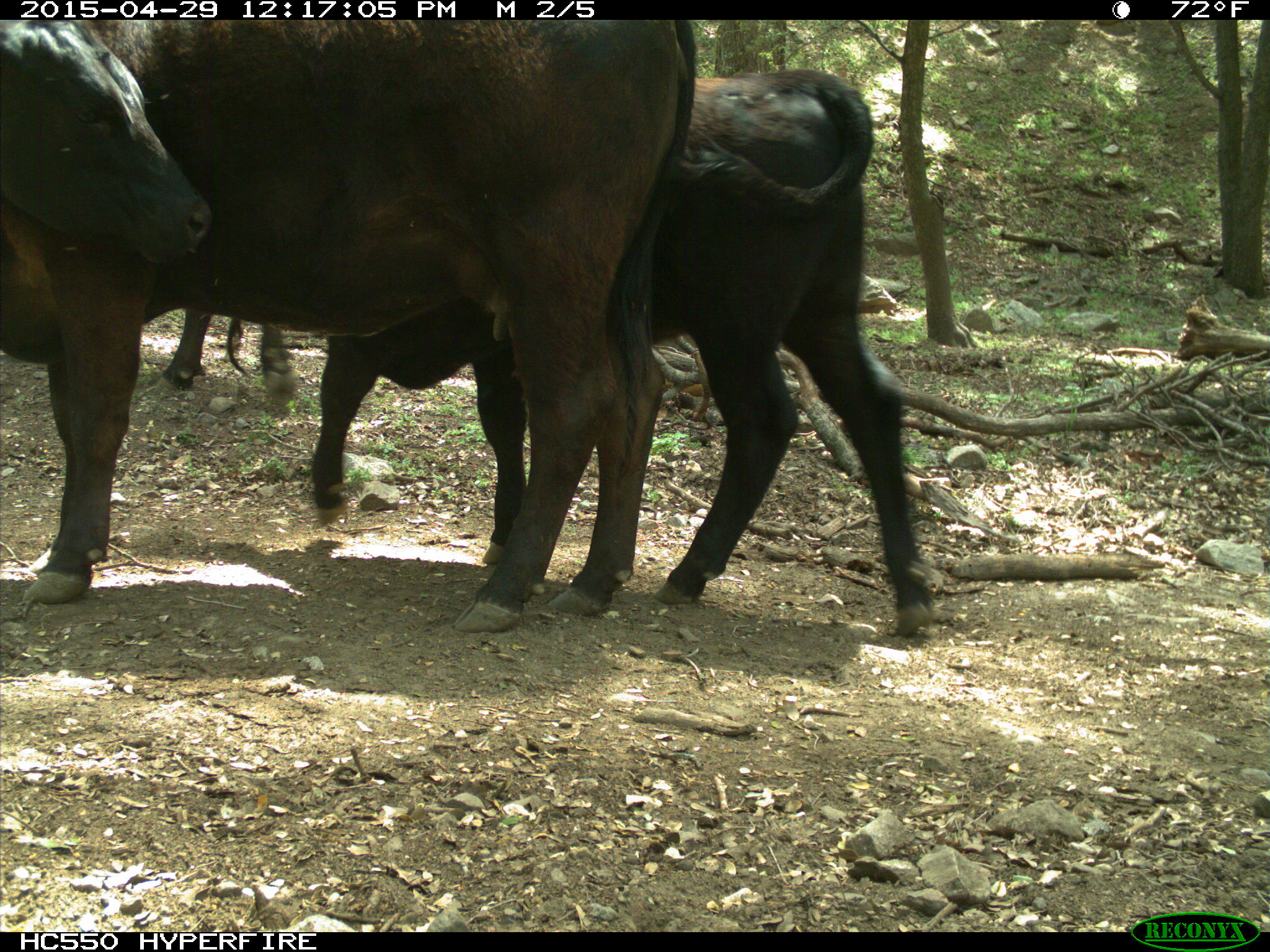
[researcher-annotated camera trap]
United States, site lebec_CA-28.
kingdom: Animalia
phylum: Chordata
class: Mammalia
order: Artiodactyla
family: Bovidae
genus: Bos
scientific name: Bos taurus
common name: domestic cow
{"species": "Bos taurus (domestic cow)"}